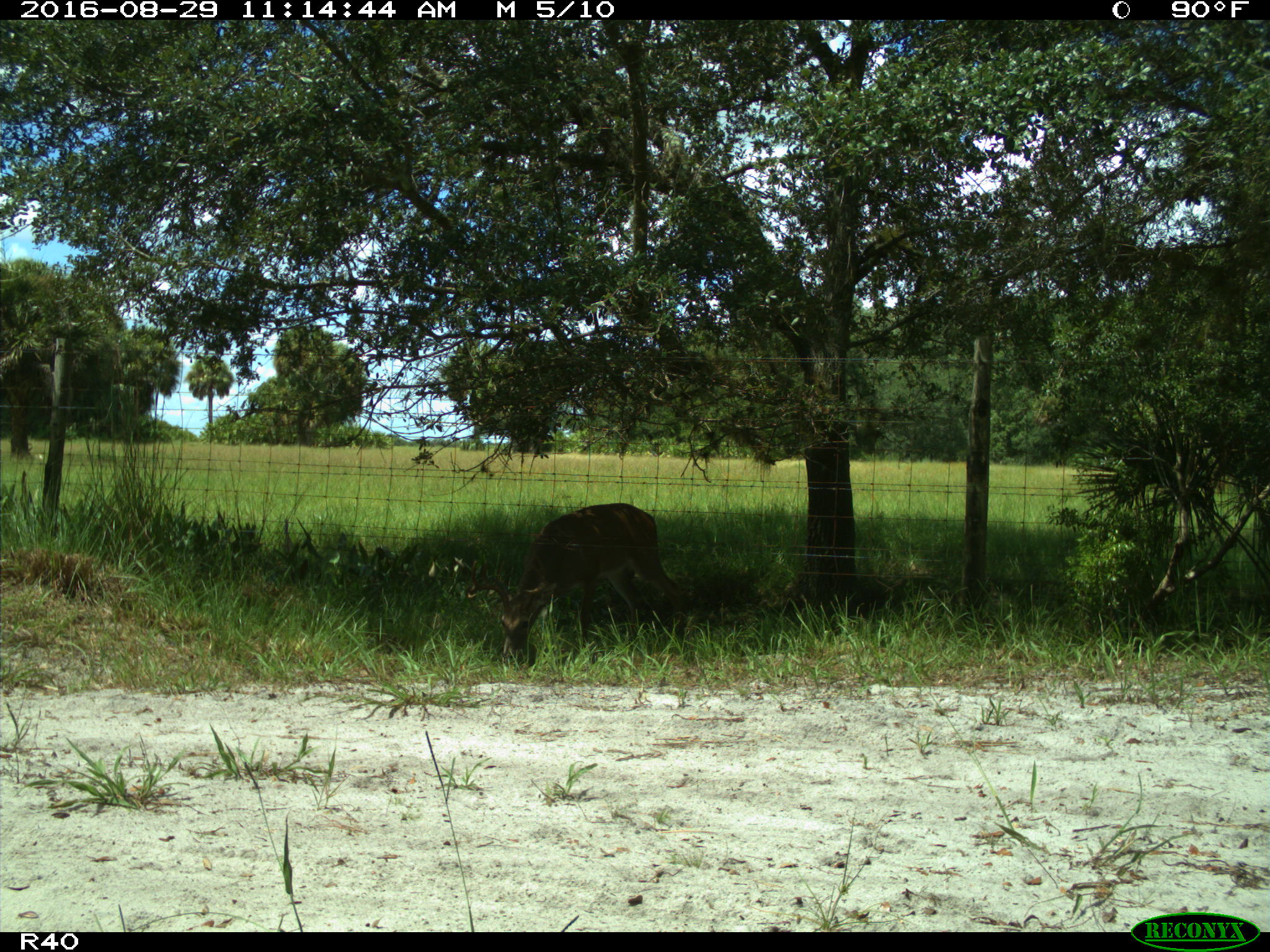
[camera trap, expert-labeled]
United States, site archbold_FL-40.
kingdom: Animalia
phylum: Chordata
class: Mammalia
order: Artiodactyla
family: Cervidae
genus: Odocoileus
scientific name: Odocoileus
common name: deer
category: unidentified deer